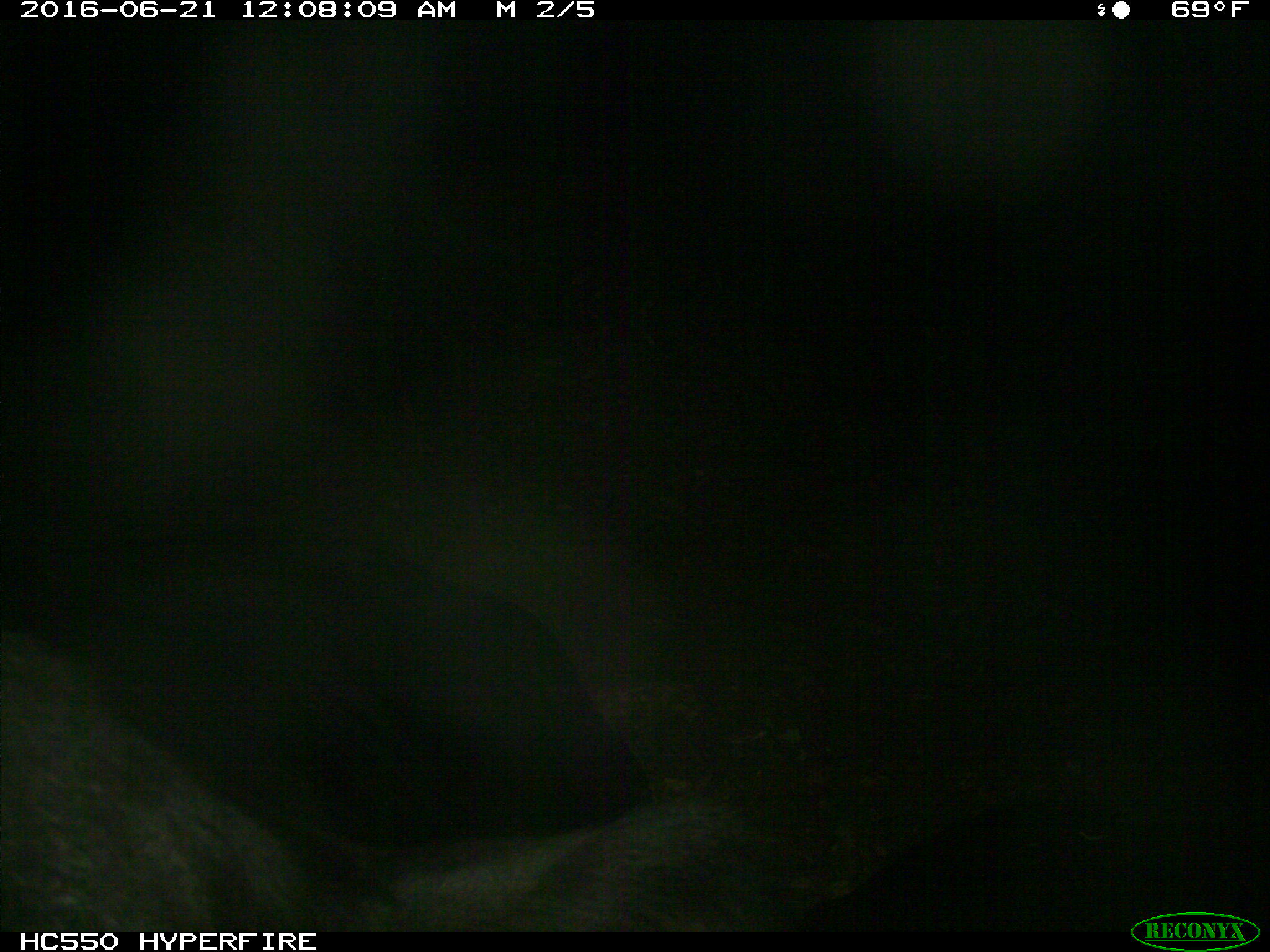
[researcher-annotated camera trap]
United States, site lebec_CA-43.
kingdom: Animalia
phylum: Chordata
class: Mammalia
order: Artiodactyla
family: Bovidae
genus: Bos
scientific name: Bos taurus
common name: domestic cow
Bos taurus (domestic cow).